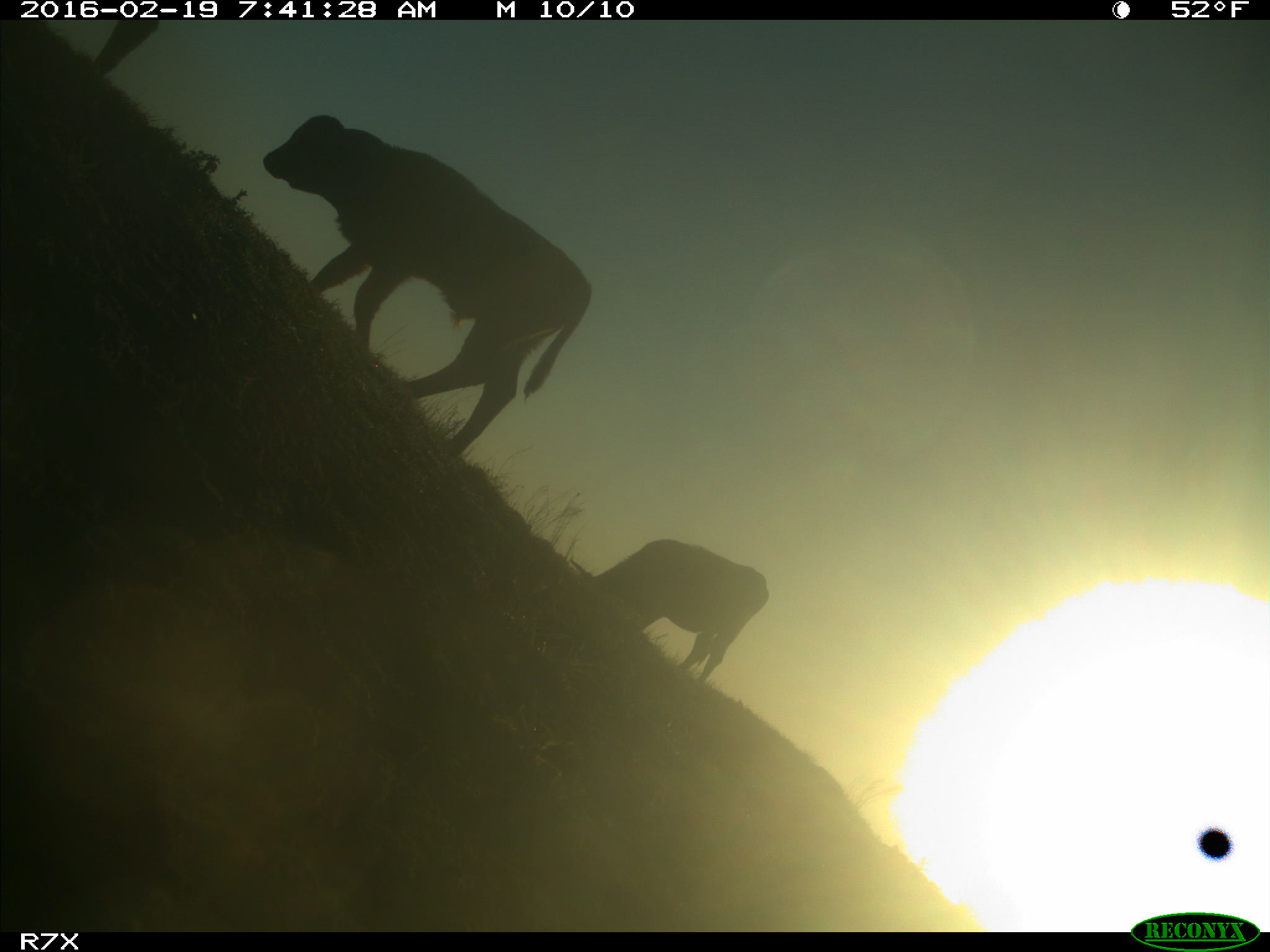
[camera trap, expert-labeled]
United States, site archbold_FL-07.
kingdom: Animalia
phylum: Chordata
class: Mammalia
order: Artiodactyla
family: Bovidae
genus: Bos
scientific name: Bos taurus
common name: domestic cow